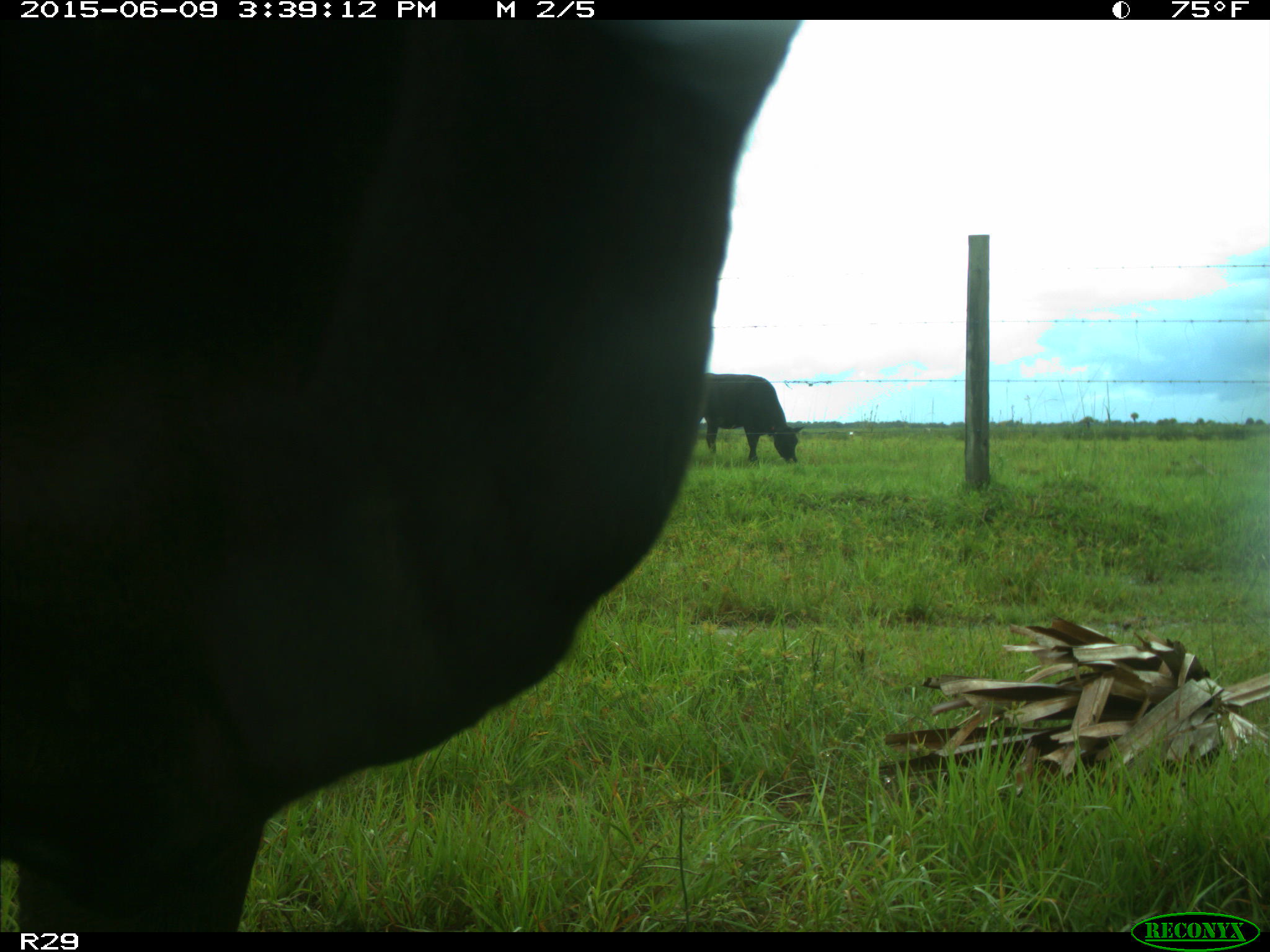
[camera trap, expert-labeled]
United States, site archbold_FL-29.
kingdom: Animalia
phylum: Chordata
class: Mammalia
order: Artiodactyla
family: Bovidae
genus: Bos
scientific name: Bos taurus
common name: domestic cow